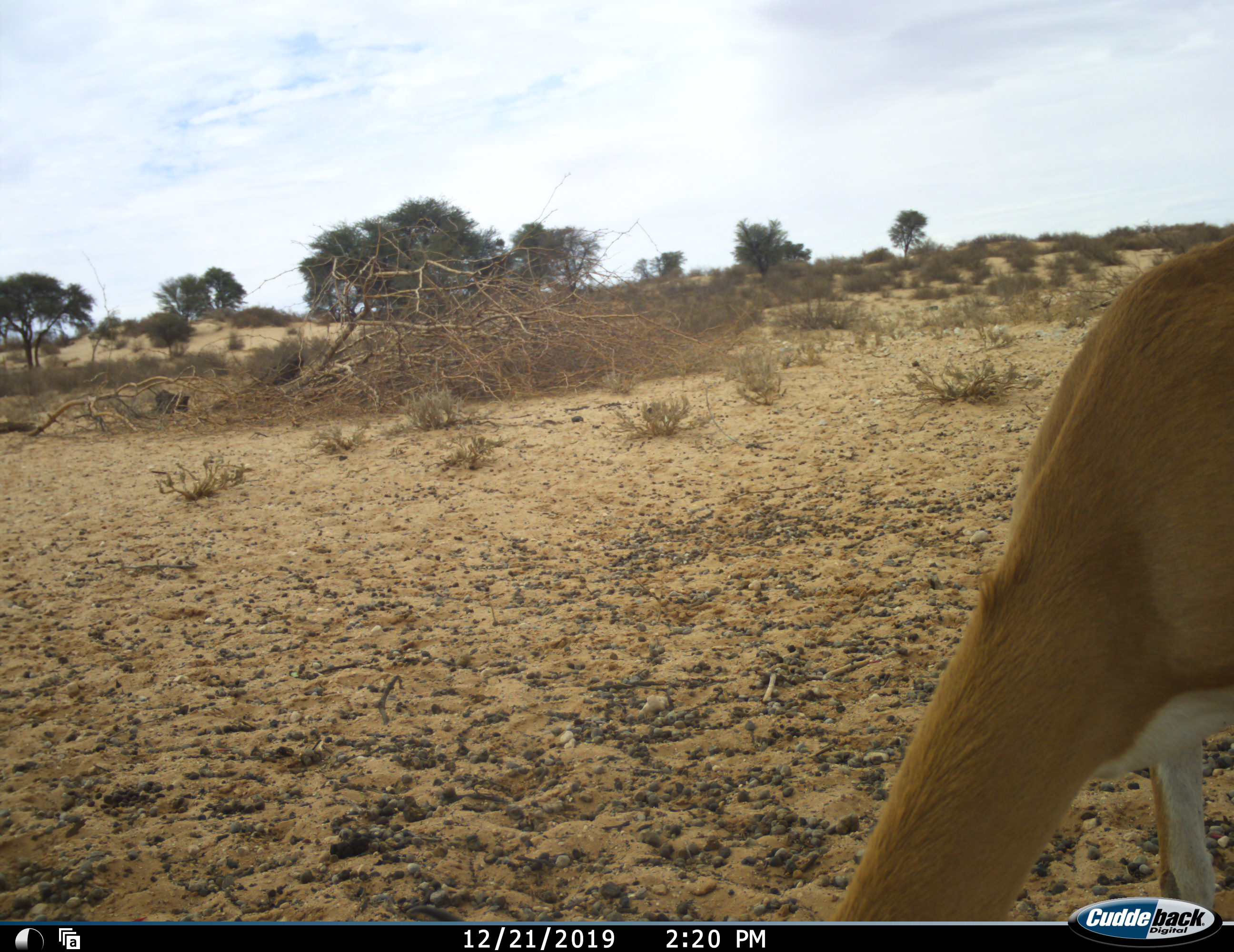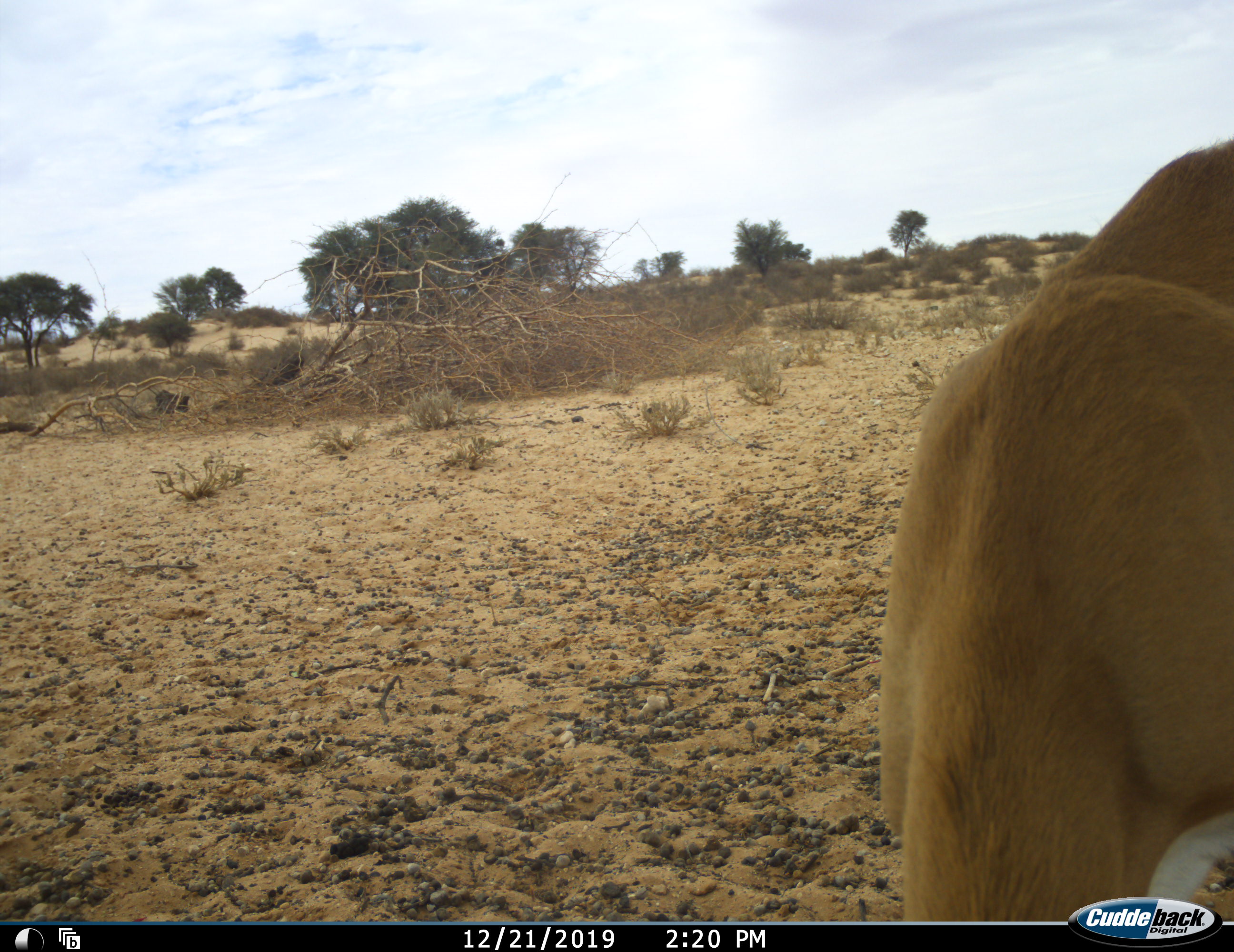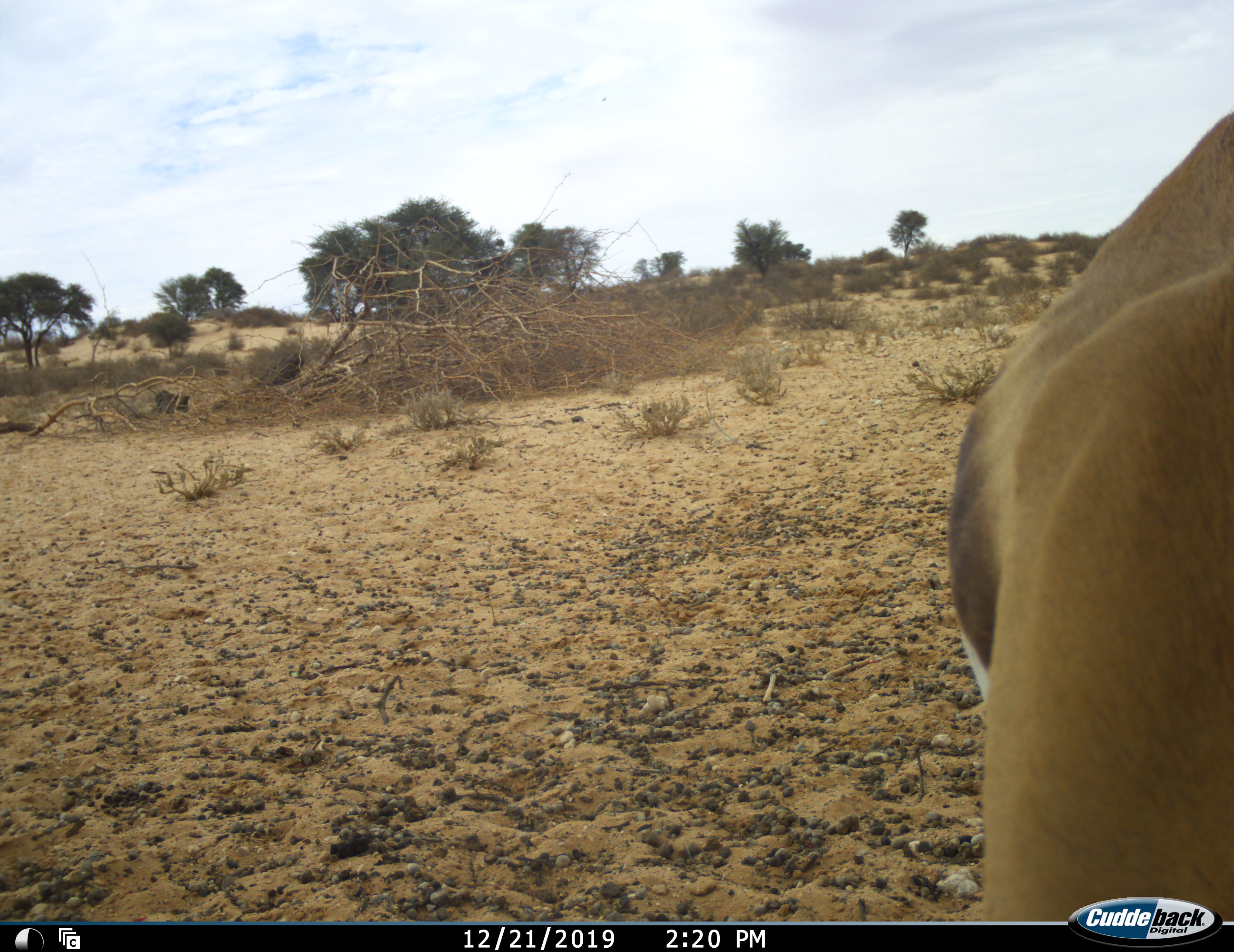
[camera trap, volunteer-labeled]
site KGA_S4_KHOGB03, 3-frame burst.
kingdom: Animalia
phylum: Chordata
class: Mammalia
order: Artiodactyla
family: Bovidae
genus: Antidorcas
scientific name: Antidorcas marsupialis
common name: springbok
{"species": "springbok (Antidorcas marsupialis)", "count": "1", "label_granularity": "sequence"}